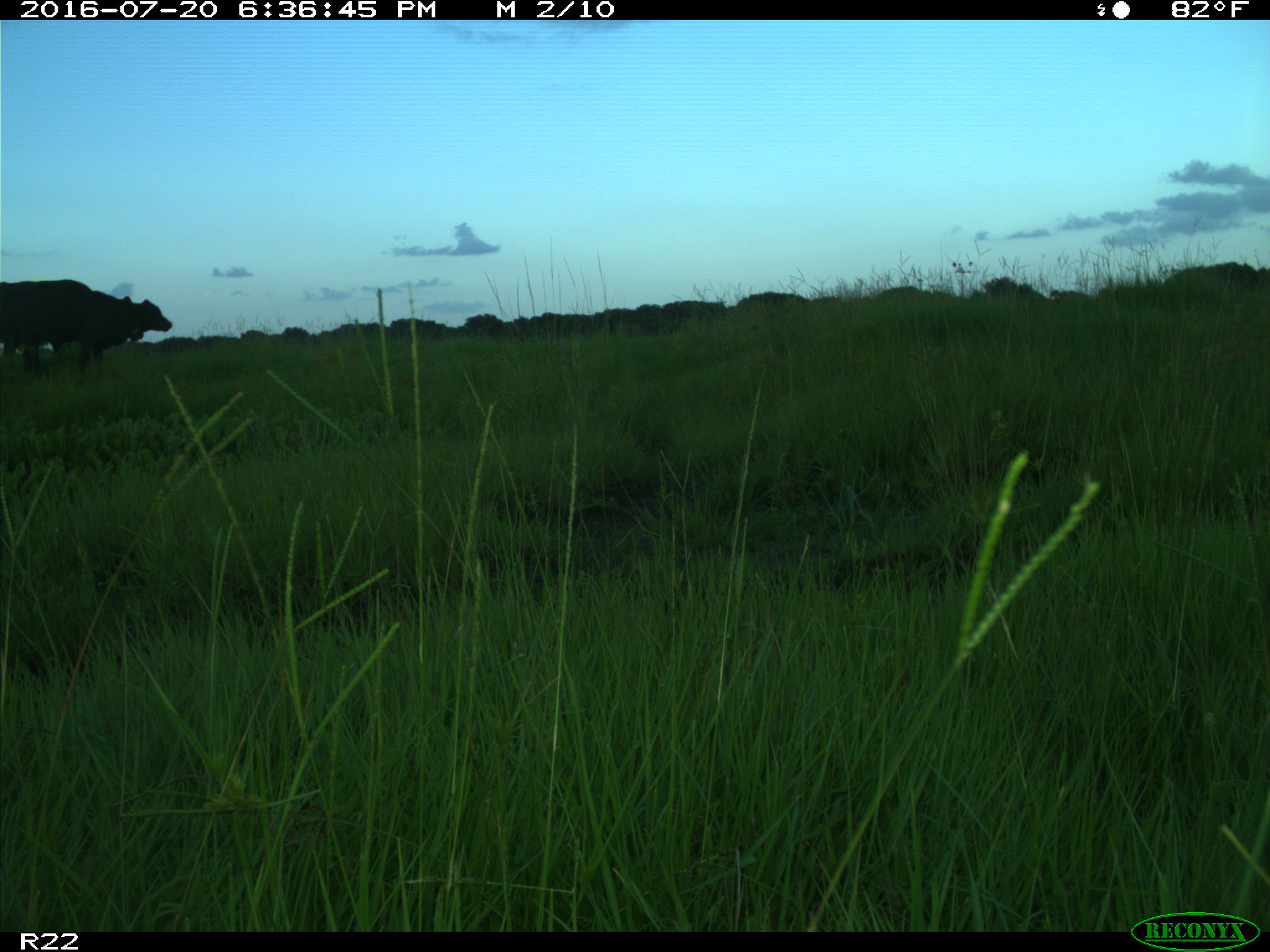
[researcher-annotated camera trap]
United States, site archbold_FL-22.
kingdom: Animalia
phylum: Chordata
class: Mammalia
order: Artiodactyla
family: Bovidae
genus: Bos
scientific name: Bos taurus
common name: domestic cow